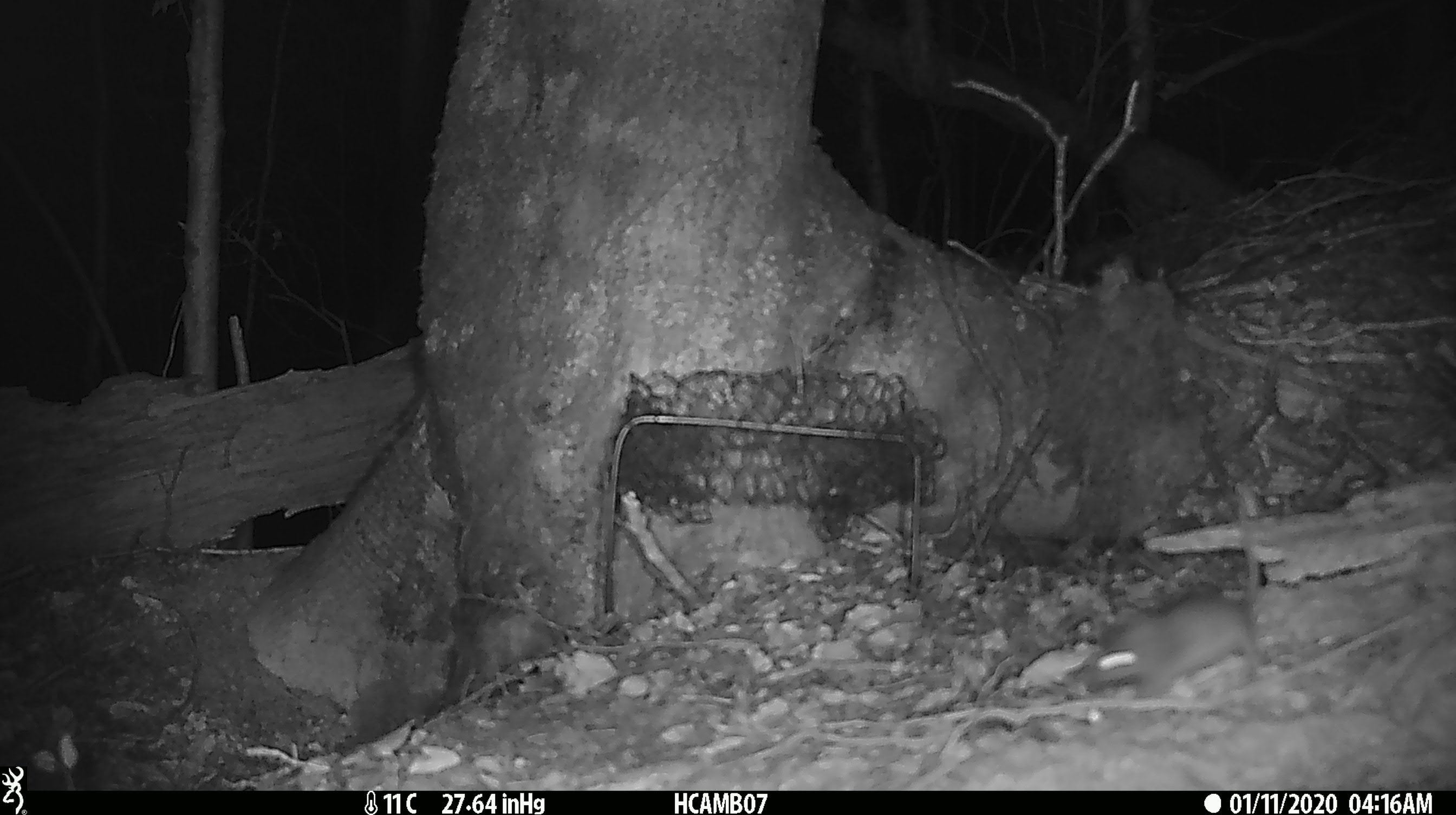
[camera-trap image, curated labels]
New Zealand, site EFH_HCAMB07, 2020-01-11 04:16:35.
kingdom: Animalia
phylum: Chordata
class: Mammalia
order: Rodentia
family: Muridae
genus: Mus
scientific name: Mus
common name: mouse